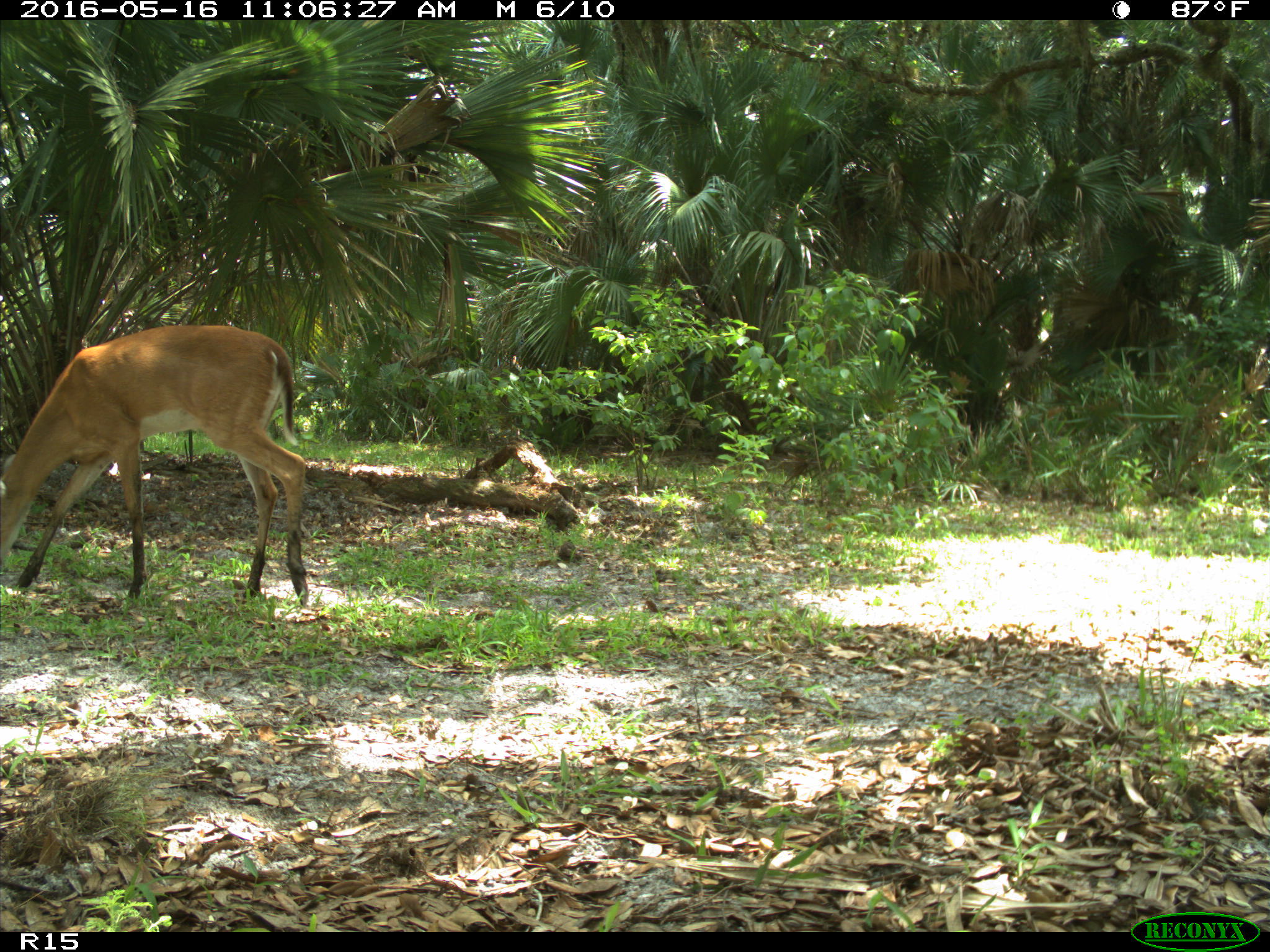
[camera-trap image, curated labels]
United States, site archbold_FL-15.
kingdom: Animalia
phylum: Chordata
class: Mammalia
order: Artiodactyla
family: Cervidae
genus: Odocoileus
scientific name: Odocoileus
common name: deer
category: unidentified deer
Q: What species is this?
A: Unidentified deer (deer) (Odocoileus).